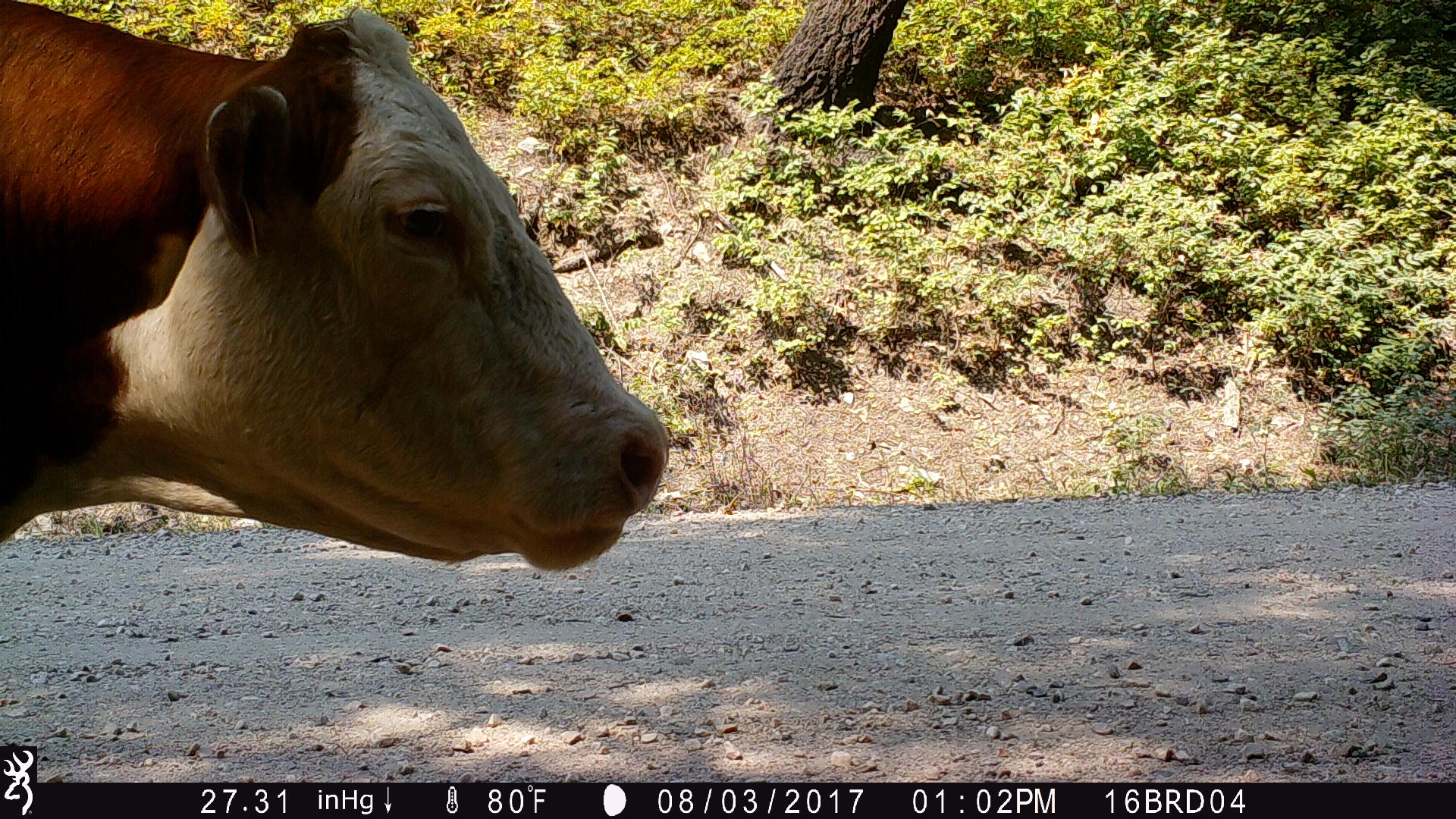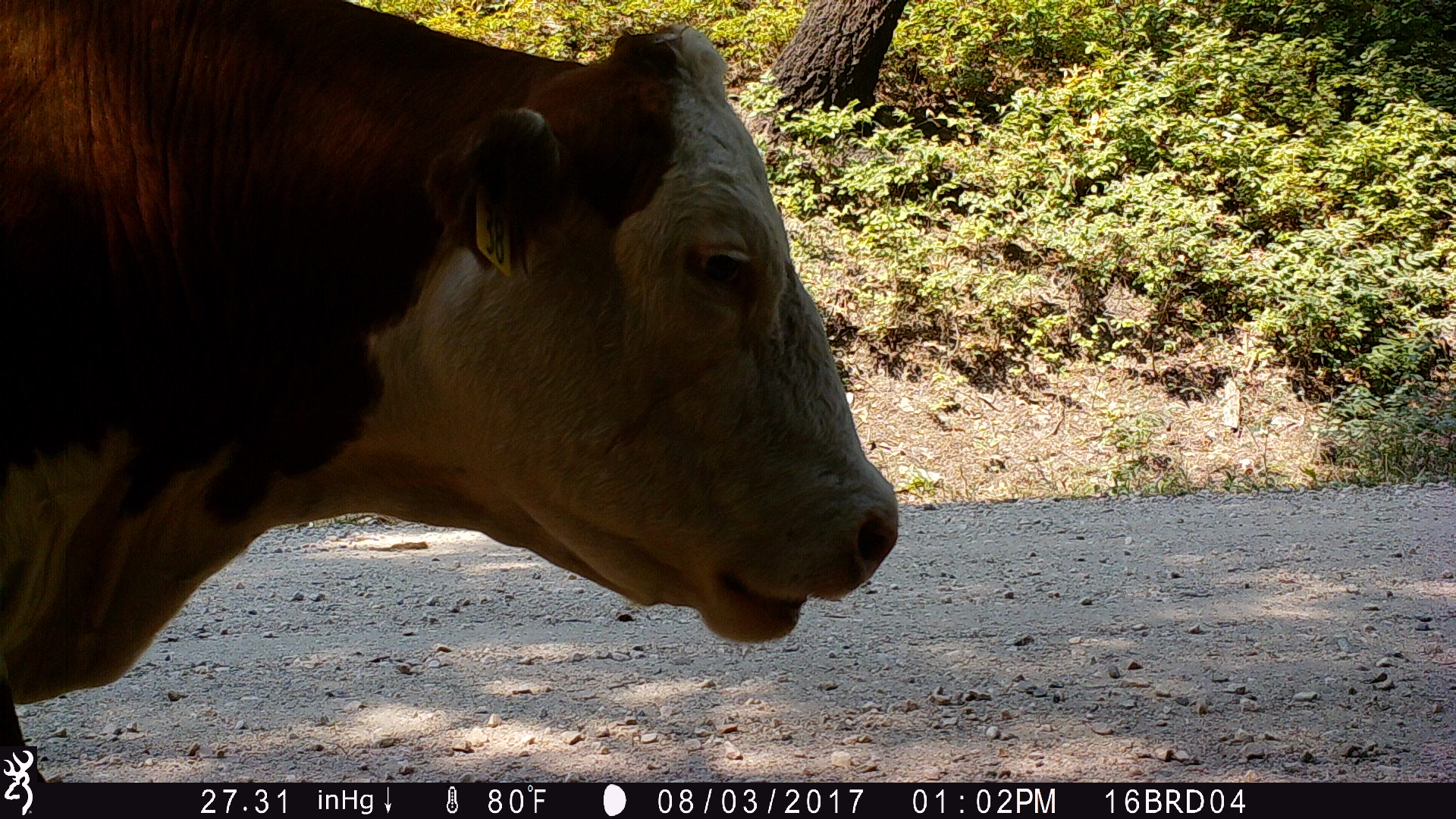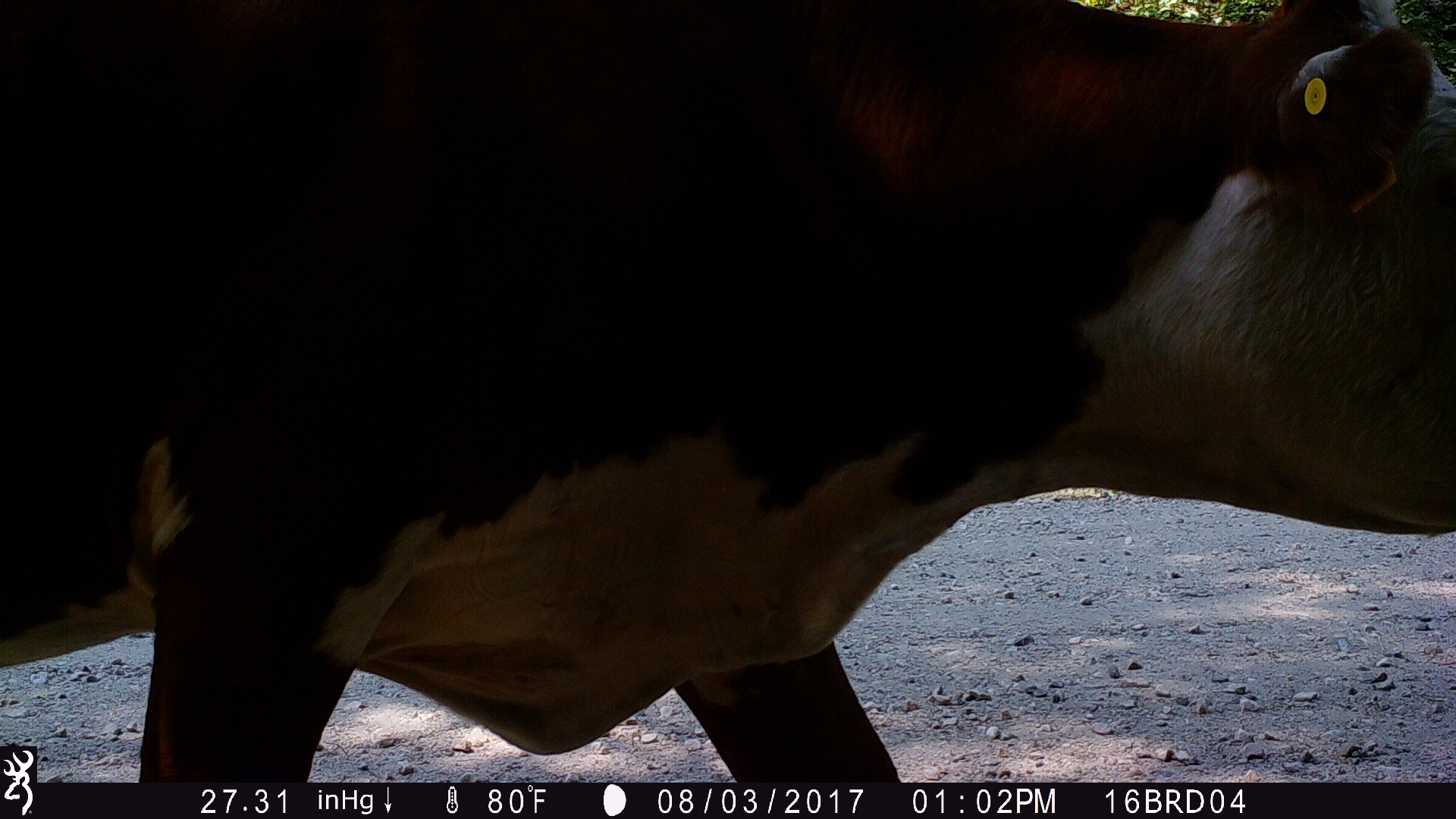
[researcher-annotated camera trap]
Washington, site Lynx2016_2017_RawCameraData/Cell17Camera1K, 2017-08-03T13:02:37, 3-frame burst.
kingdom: Animalia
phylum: Chordata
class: Mammalia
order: Artiodactyla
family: Bovidae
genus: Bos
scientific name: Bos taurus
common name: domestic cattle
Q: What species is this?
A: Domestic cattle (Bos taurus).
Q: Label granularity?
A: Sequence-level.